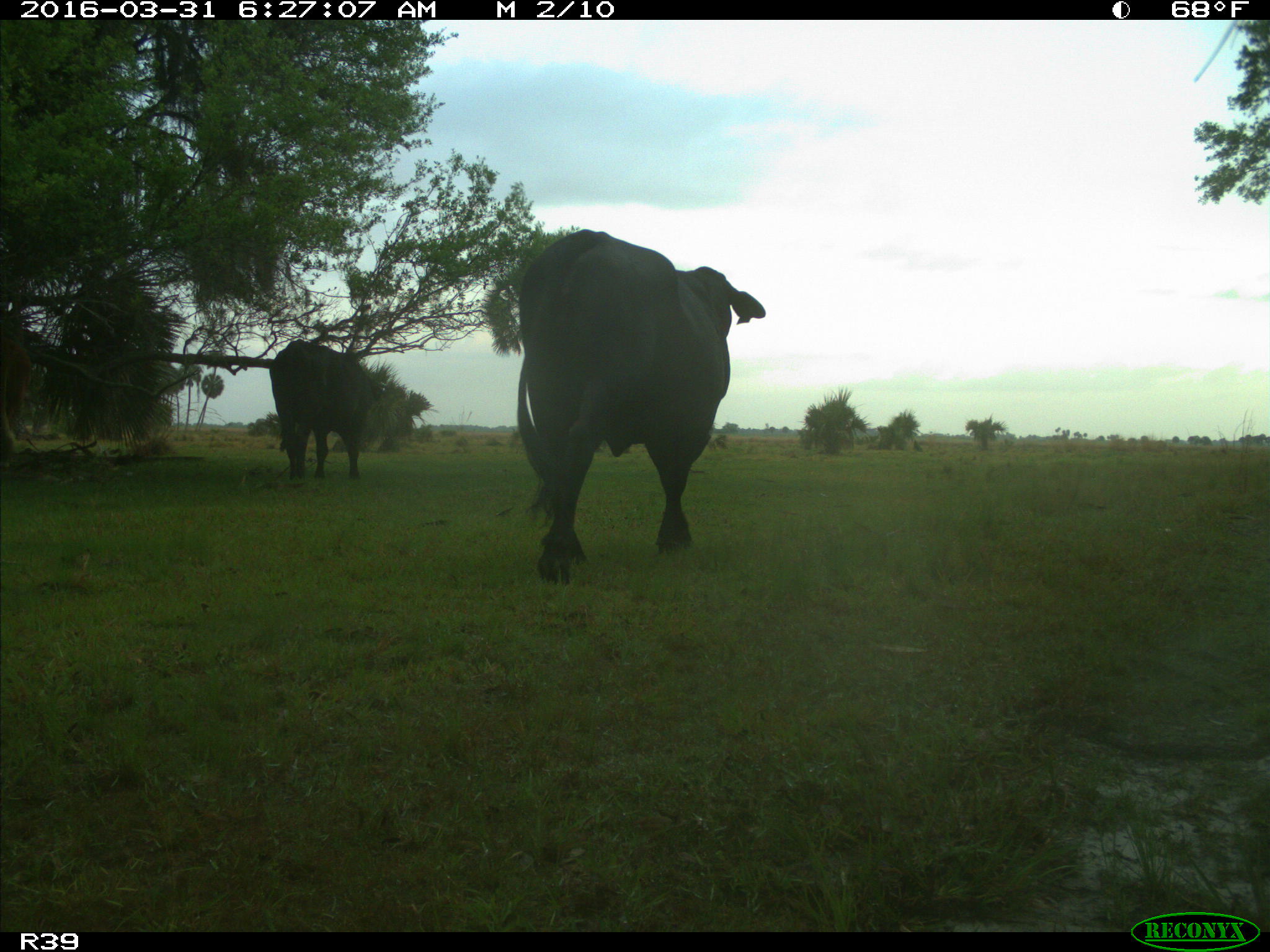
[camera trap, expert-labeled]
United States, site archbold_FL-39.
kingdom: Animalia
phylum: Chordata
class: Mammalia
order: Artiodactyla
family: Bovidae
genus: Bos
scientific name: Bos taurus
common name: domestic cow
Bos taurus (domestic cow).